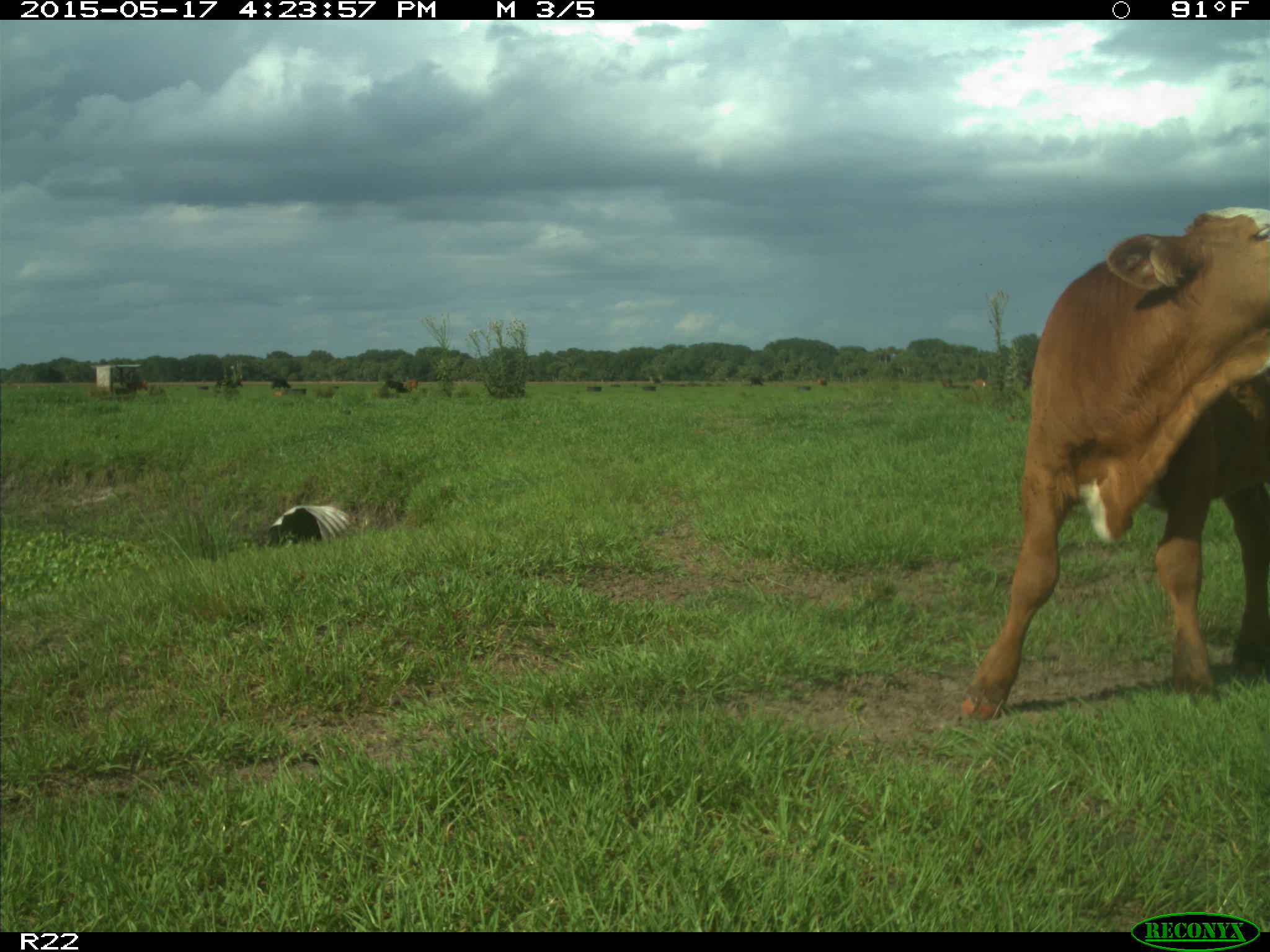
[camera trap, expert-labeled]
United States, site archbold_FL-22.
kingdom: Animalia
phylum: Chordata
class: Mammalia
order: Artiodactyla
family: Bovidae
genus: Bos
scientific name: Bos taurus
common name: domestic cow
Bos taurus (domestic cow).